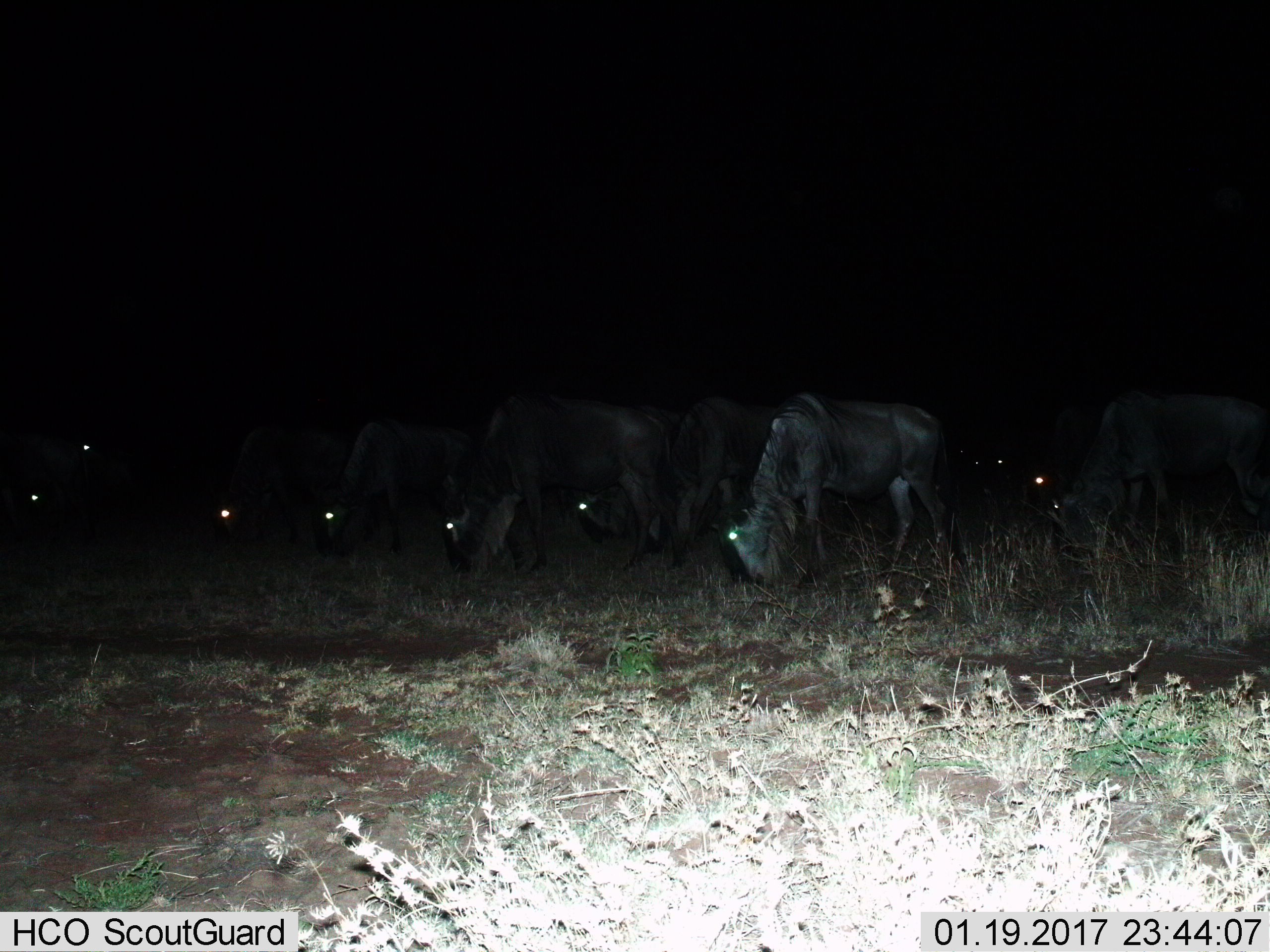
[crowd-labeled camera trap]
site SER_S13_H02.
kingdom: Animalia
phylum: Chordata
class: Mammalia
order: Artiodactyla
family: Bovidae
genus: Connochaetes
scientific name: Connochaetes taurinus taurinus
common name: blue wildebeest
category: wildebeestblue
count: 10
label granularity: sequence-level